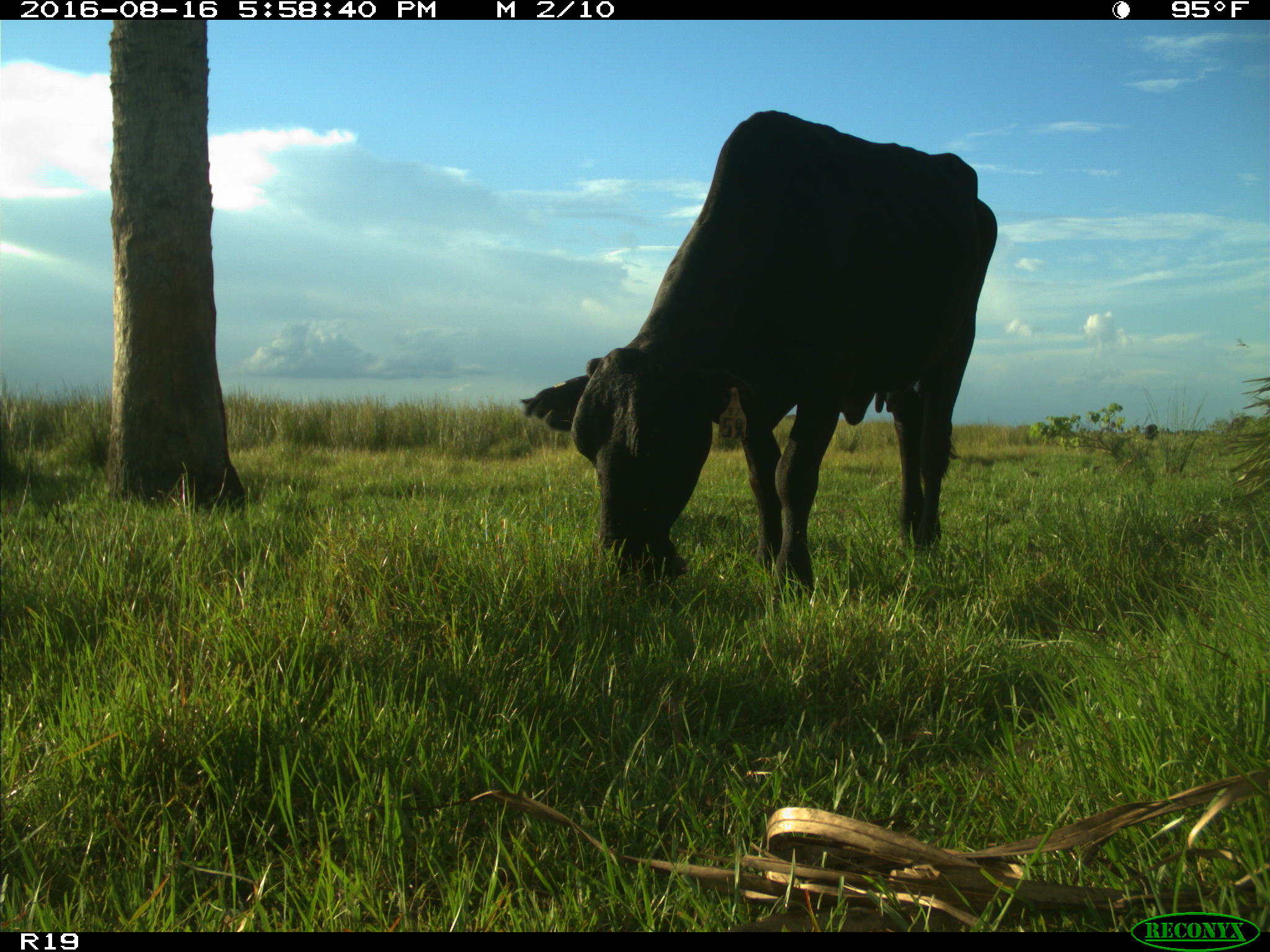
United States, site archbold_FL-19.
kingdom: Animalia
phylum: Chordata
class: Mammalia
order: Artiodactyla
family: Bovidae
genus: Bos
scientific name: Bos taurus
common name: domestic cow